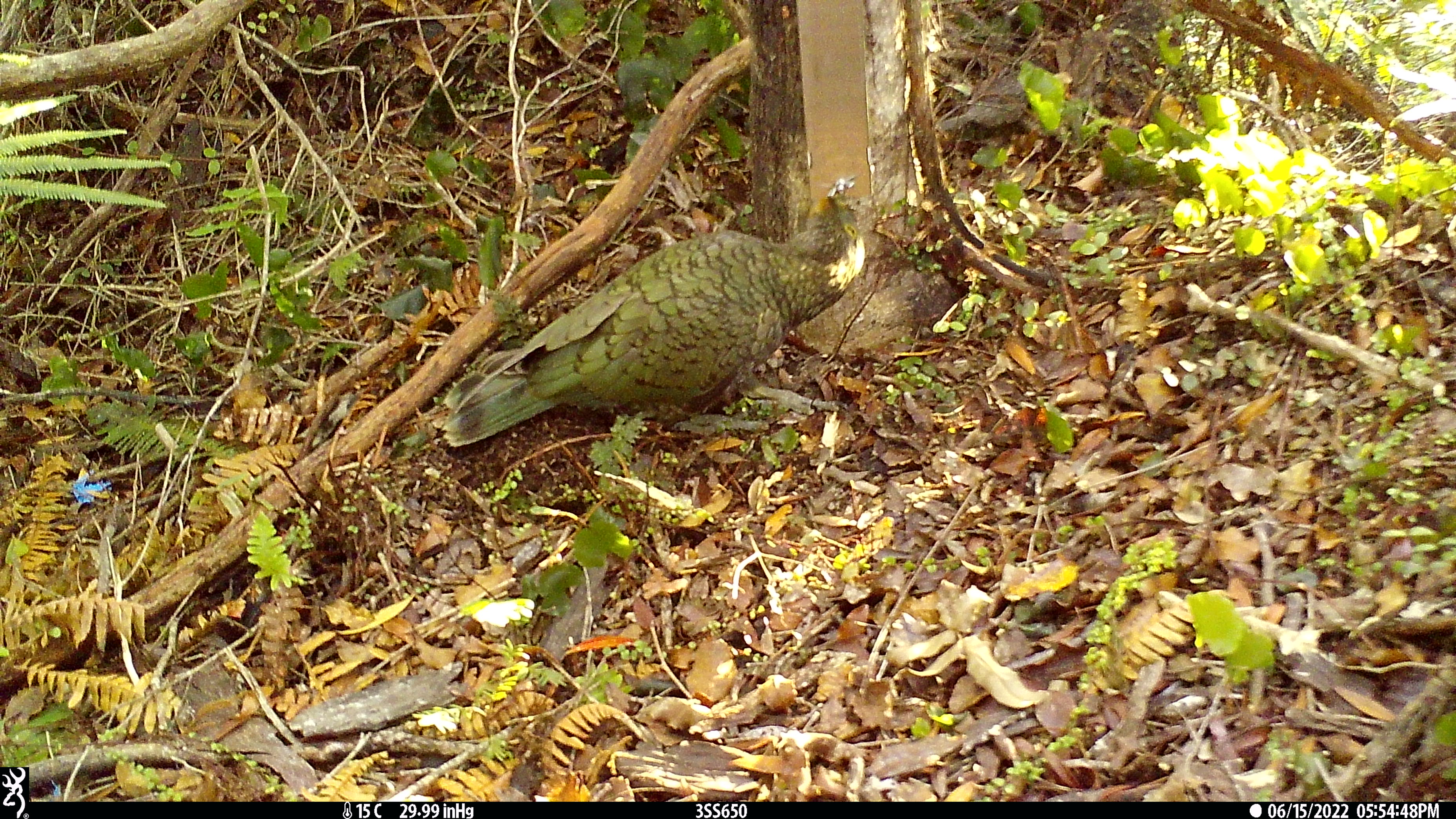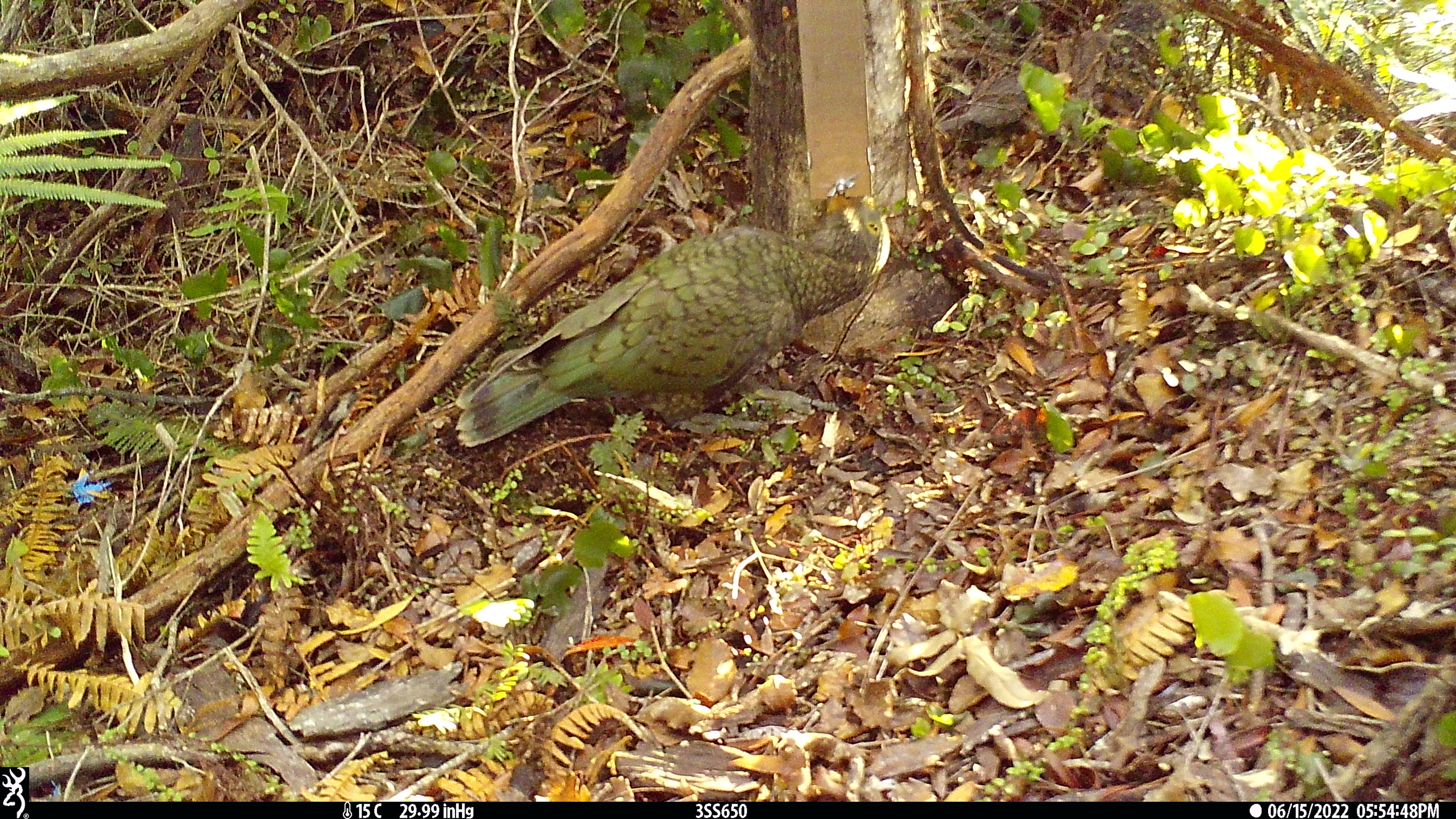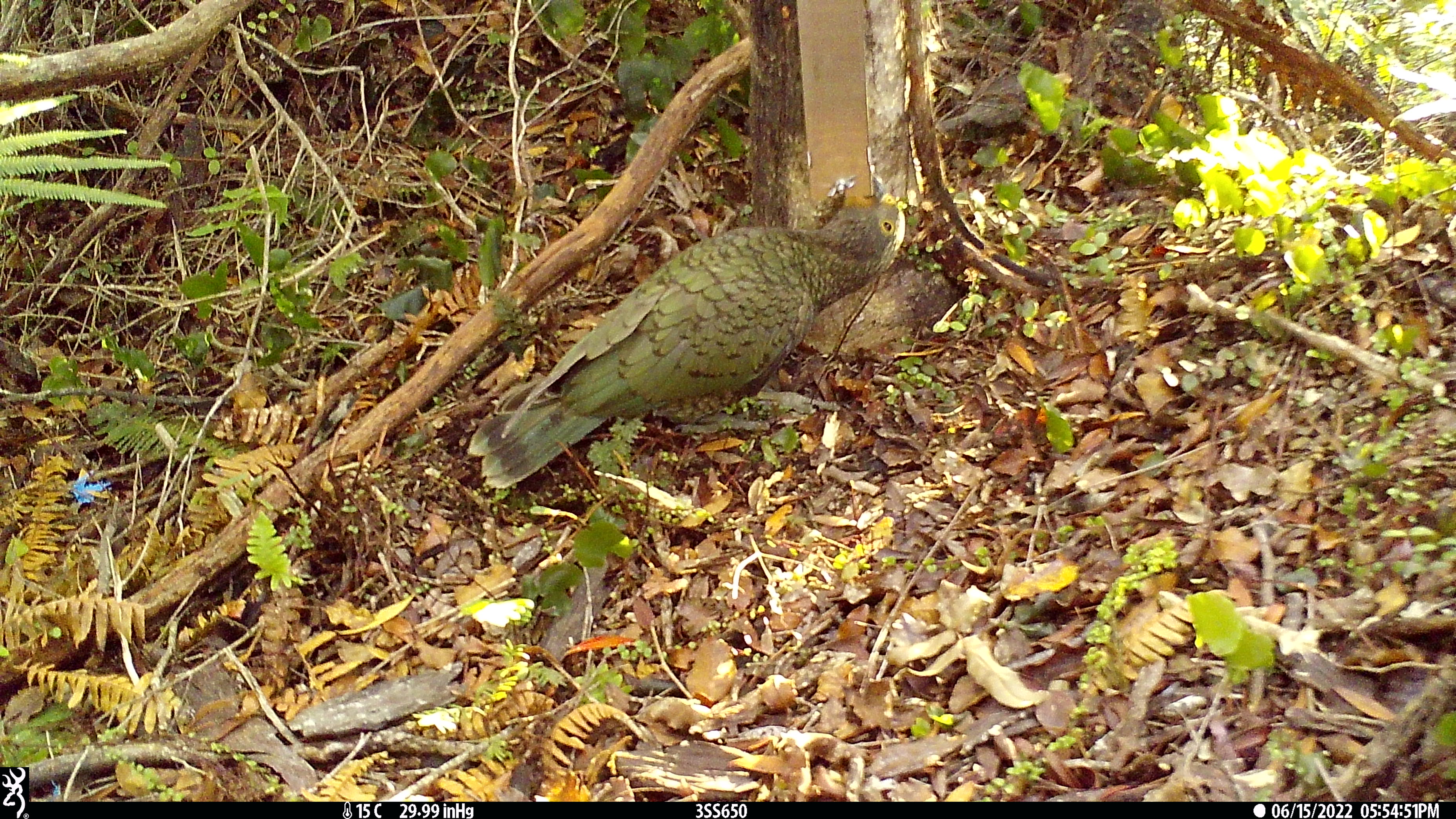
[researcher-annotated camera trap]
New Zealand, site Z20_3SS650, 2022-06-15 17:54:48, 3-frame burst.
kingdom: Animalia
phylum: Chordata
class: Aves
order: Psittaciformes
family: Strigopidae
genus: Nestor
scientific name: Nestor notabilis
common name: kea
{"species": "kea (Nestor notabilis)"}